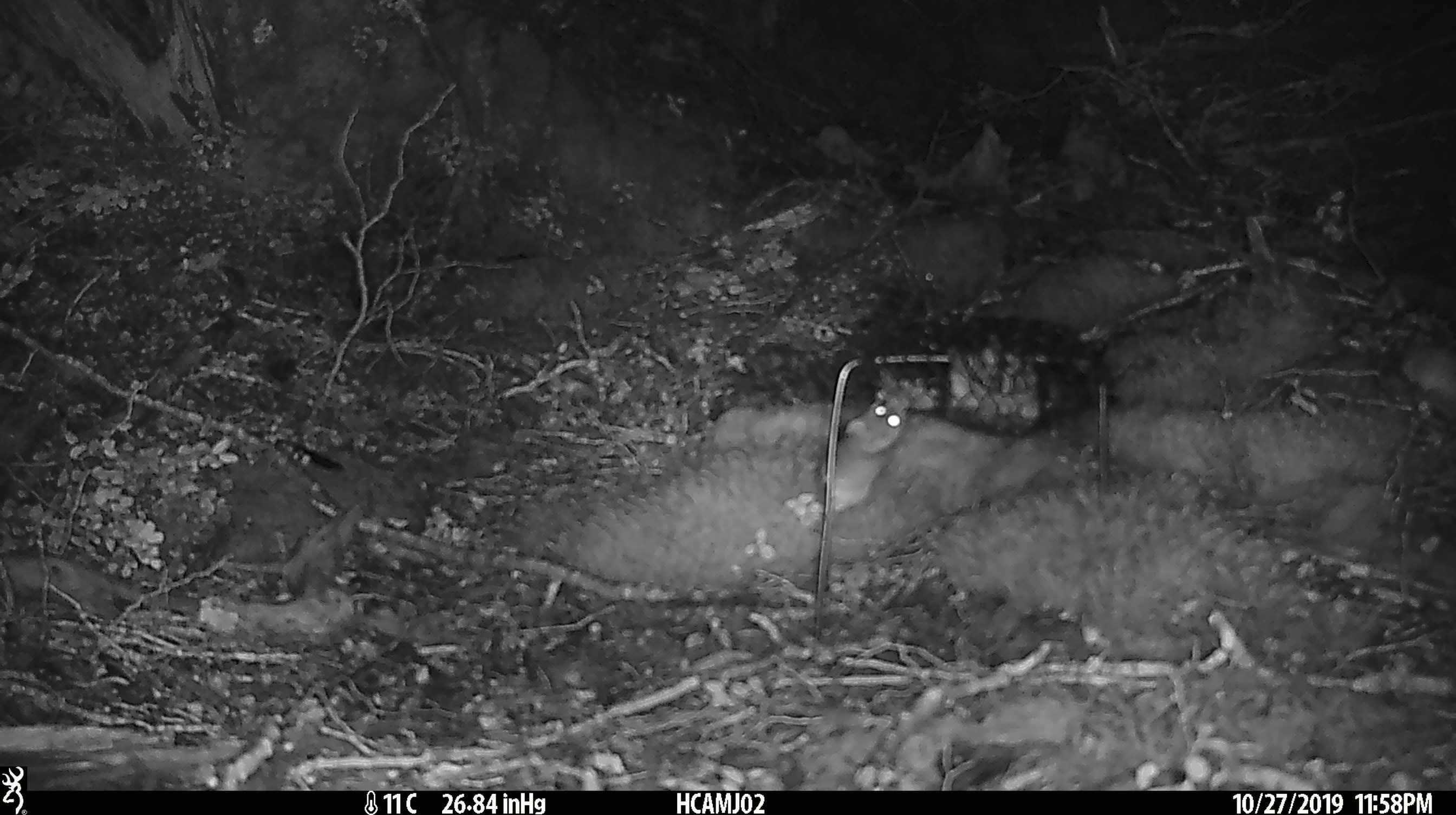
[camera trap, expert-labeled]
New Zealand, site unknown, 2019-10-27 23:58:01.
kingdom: Animalia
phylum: Chordata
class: Mammalia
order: Rodentia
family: Muridae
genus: Mus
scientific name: Mus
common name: mouse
Mouse (Mus).